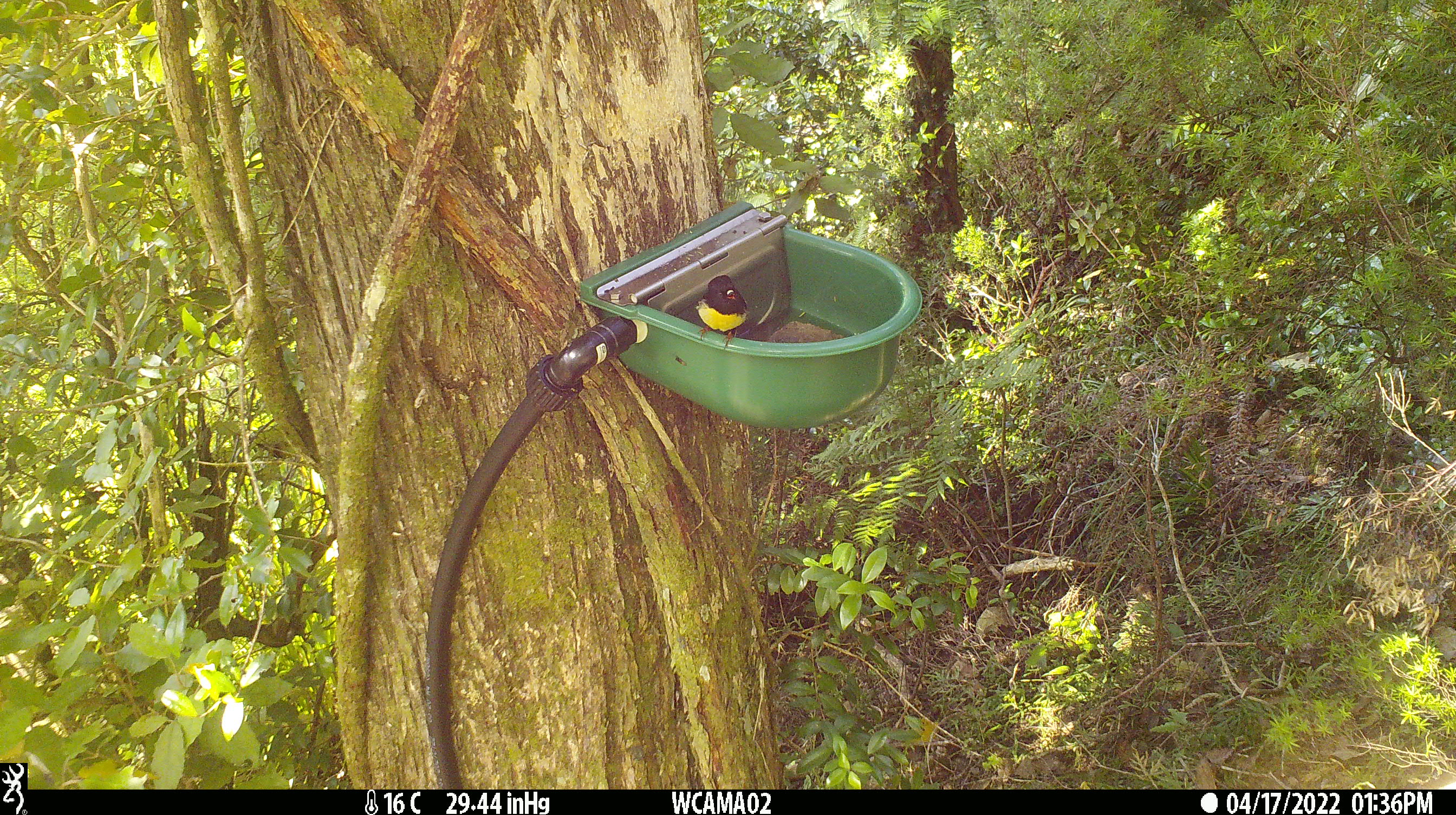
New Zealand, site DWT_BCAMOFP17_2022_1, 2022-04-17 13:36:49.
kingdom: Animalia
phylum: Chordata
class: Aves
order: Passeriformes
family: Petroicidae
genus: Petroica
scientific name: Petroica macrocephala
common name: tomtit